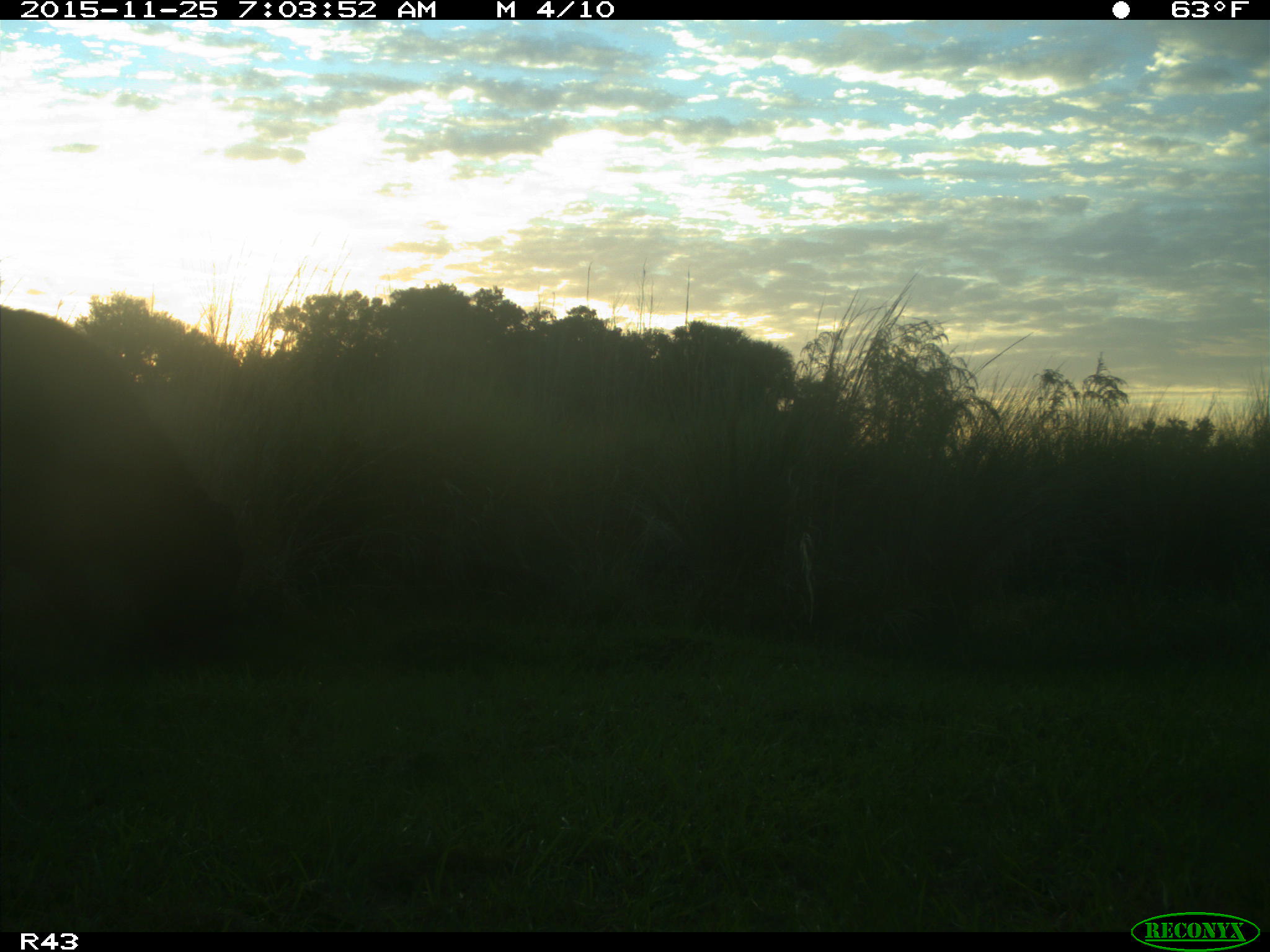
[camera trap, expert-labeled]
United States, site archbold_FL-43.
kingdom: Animalia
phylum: Chordata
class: Mammalia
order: Artiodactyla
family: Bovidae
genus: Bos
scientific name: Bos taurus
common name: domestic cow